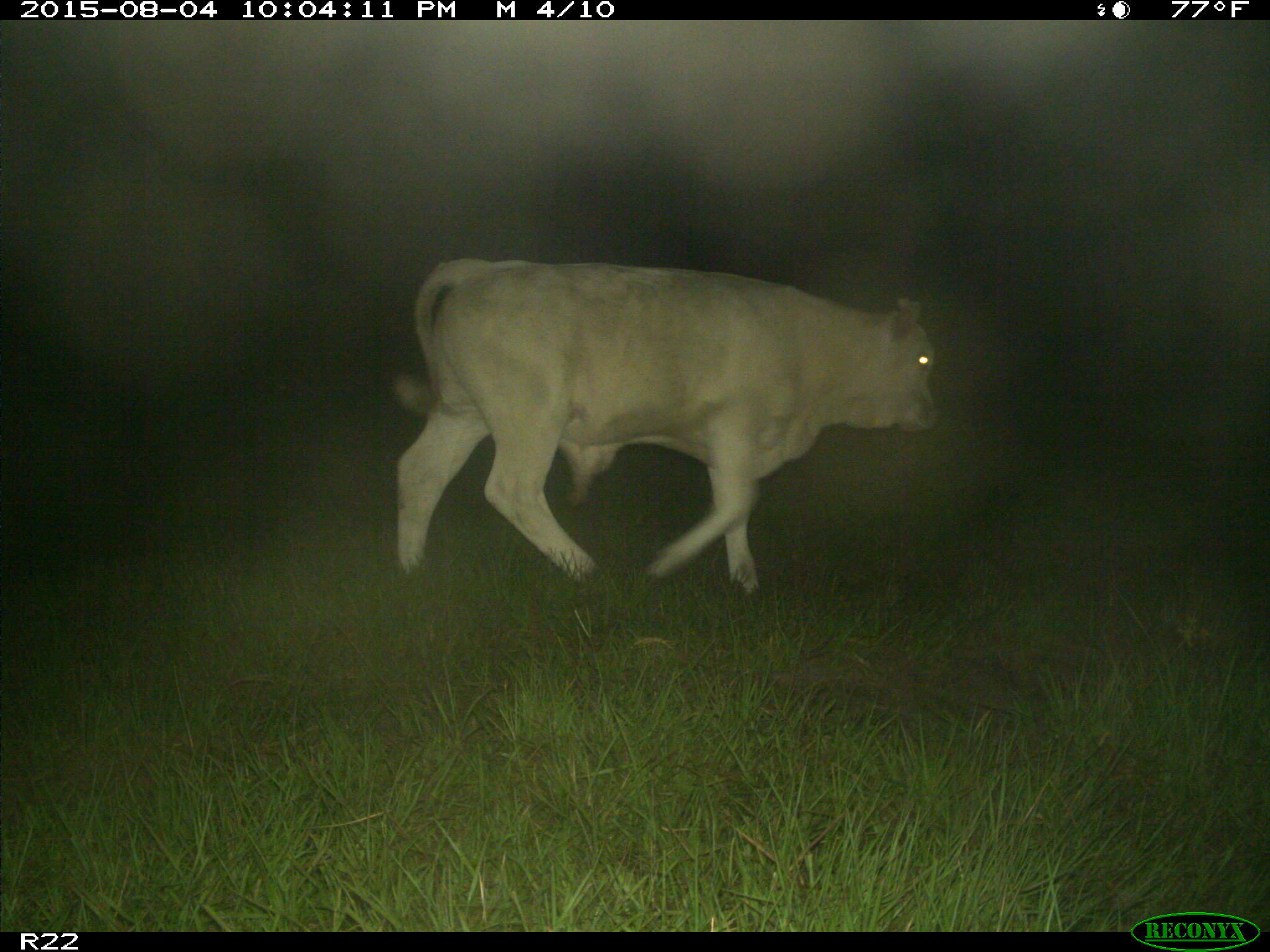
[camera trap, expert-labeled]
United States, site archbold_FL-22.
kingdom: Animalia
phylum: Chordata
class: Mammalia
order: Artiodactyla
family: Bovidae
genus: Bos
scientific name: Bos taurus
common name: domestic cow